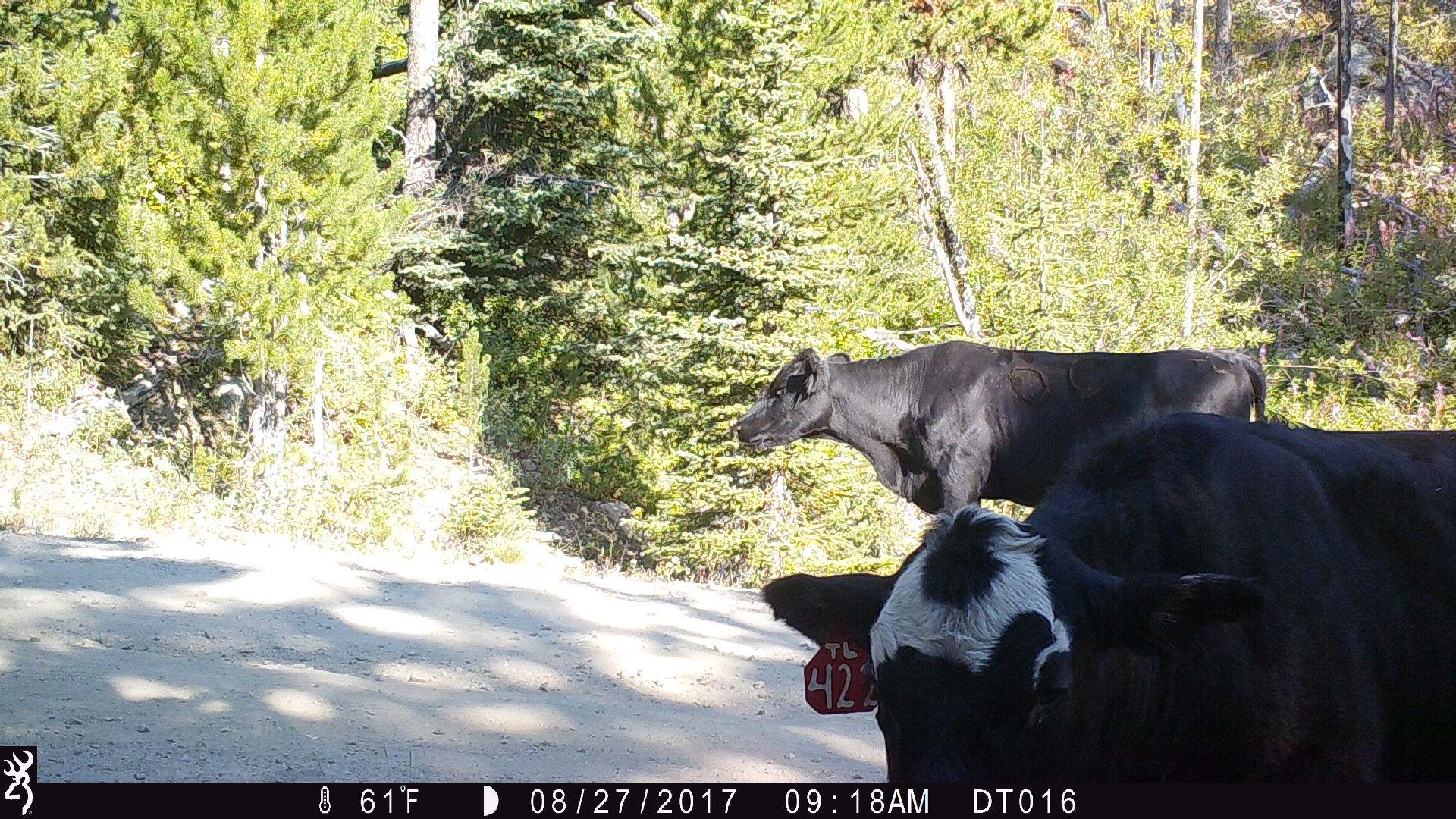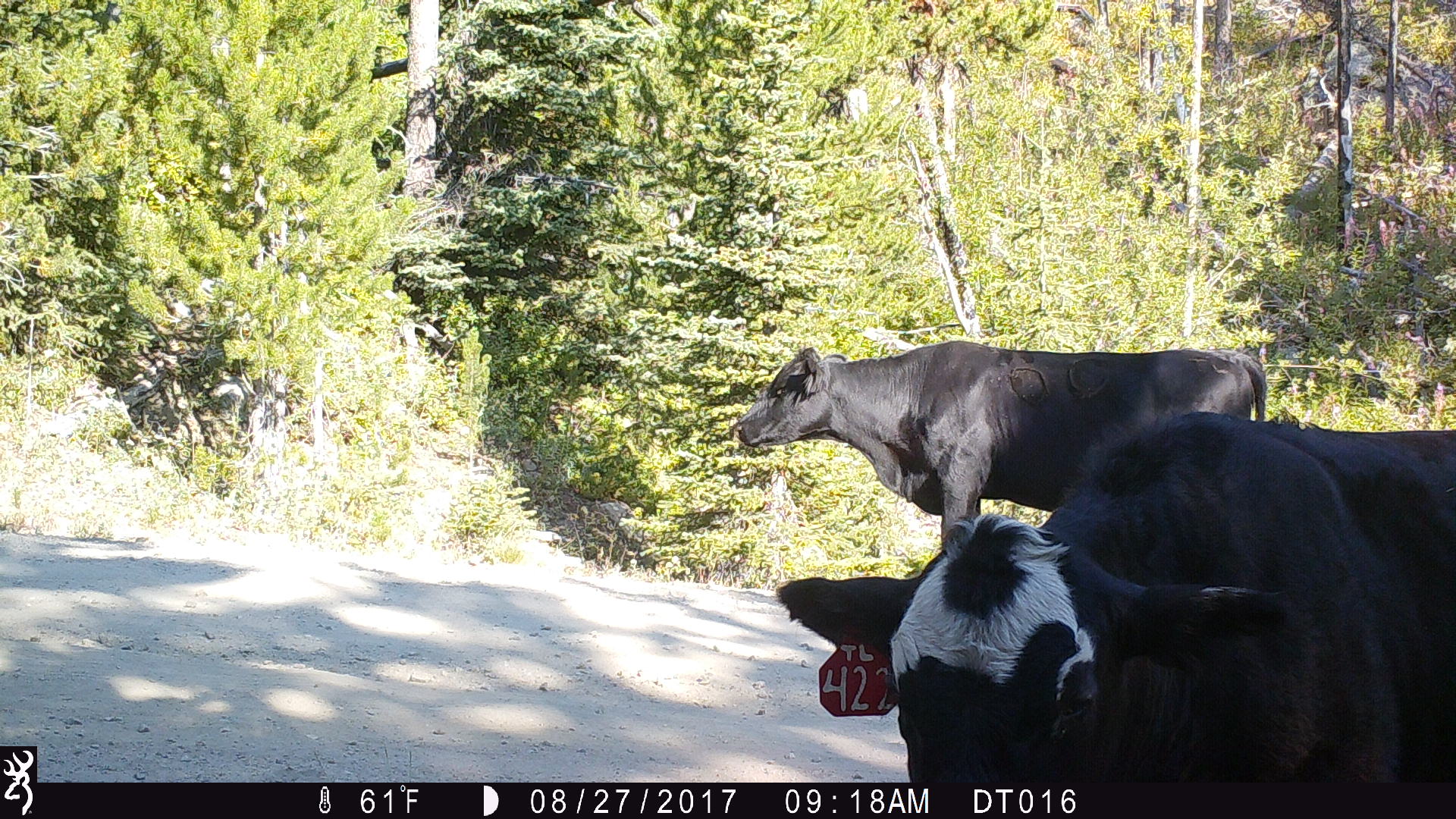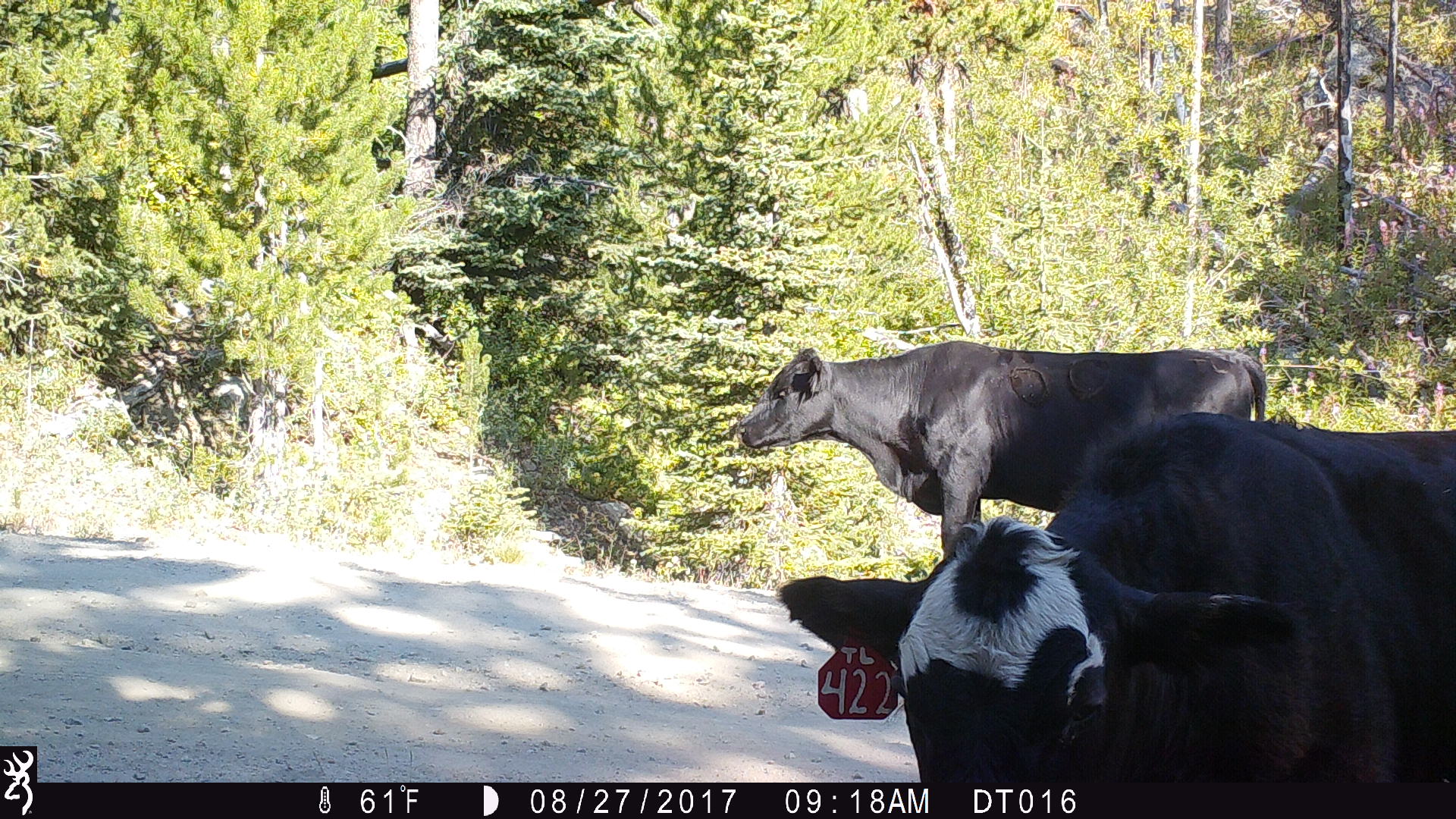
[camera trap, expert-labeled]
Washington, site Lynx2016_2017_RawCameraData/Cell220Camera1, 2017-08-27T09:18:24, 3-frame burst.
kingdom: Animalia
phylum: Chordata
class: Mammalia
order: Artiodactyla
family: Bovidae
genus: Bos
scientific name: Bos taurus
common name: domestic cattle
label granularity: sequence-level